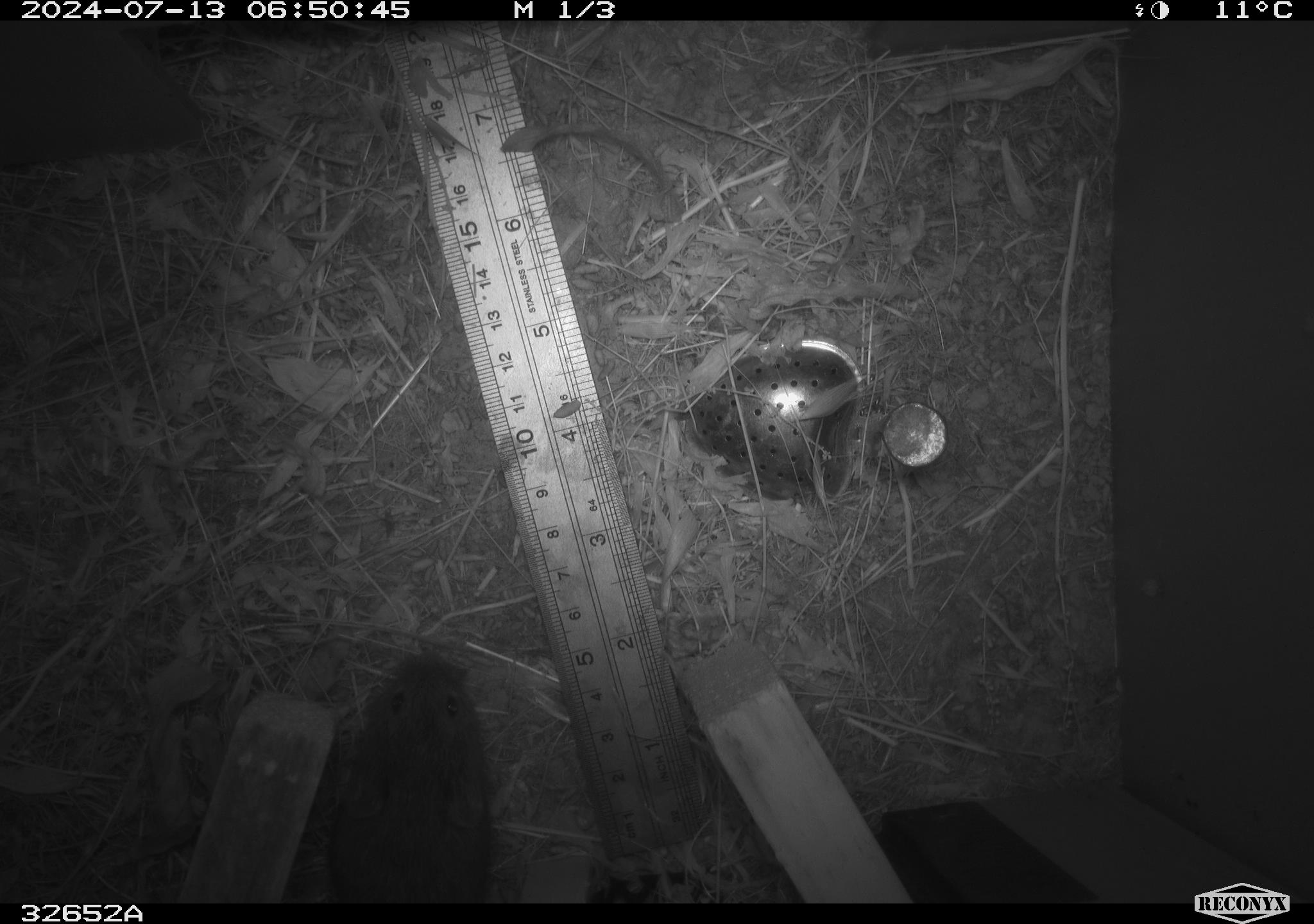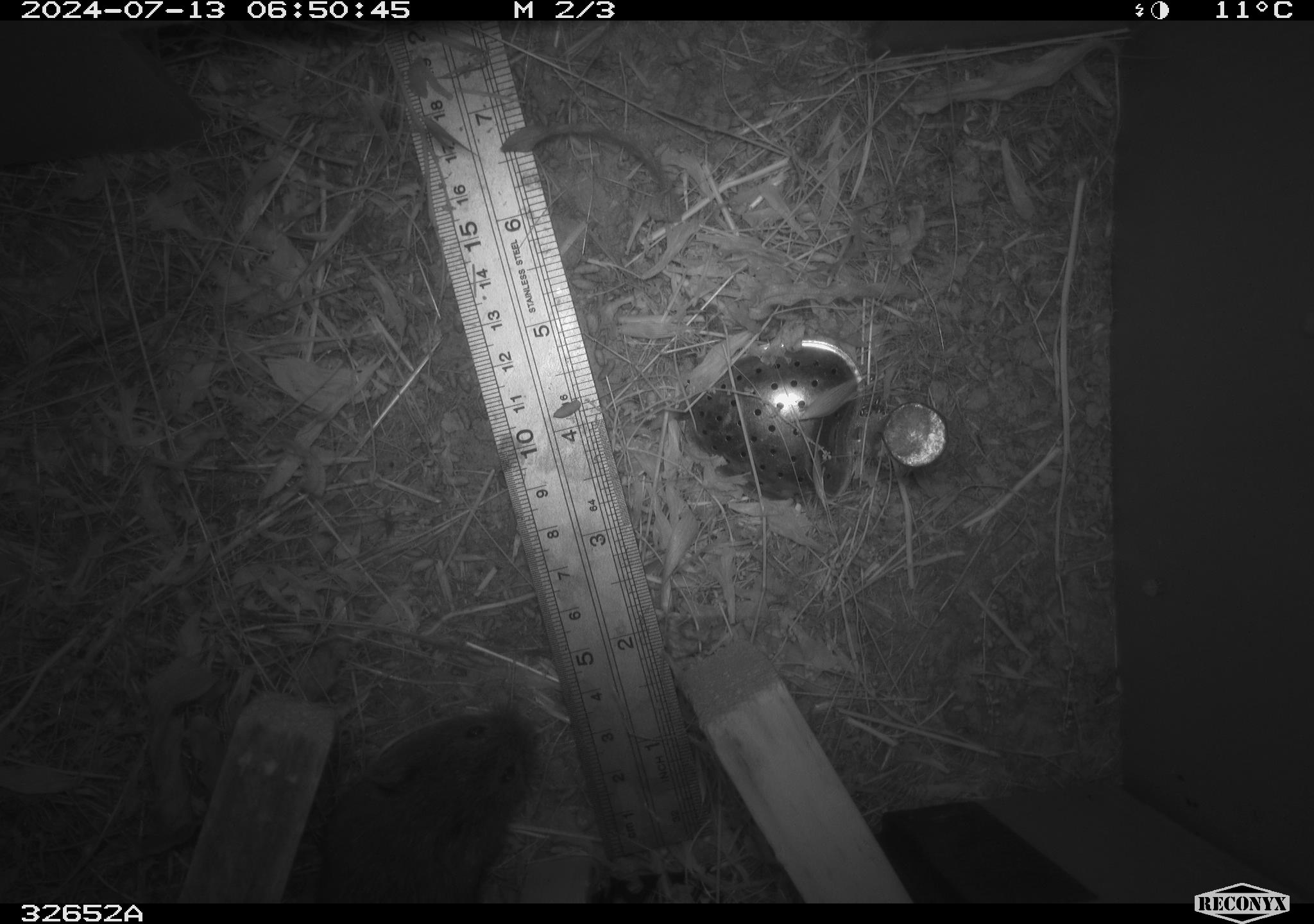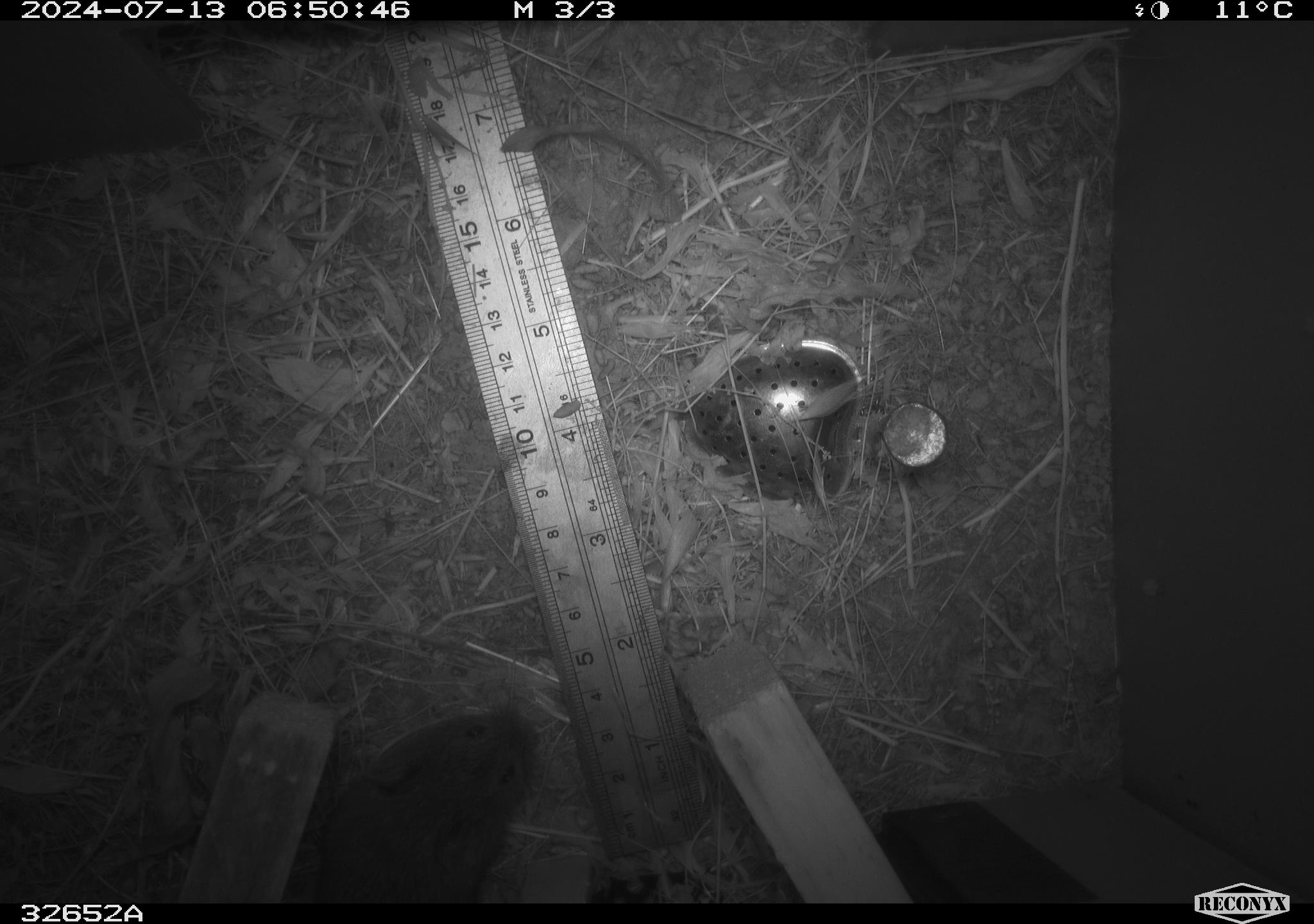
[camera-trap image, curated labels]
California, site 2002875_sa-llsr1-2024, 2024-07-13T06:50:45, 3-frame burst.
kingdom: Animalia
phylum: Chordata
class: Mammalia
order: Rodentia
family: Cricetidae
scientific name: Arvicolinae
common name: voles, lemmings, and muskrats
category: arvicolinae subfamily